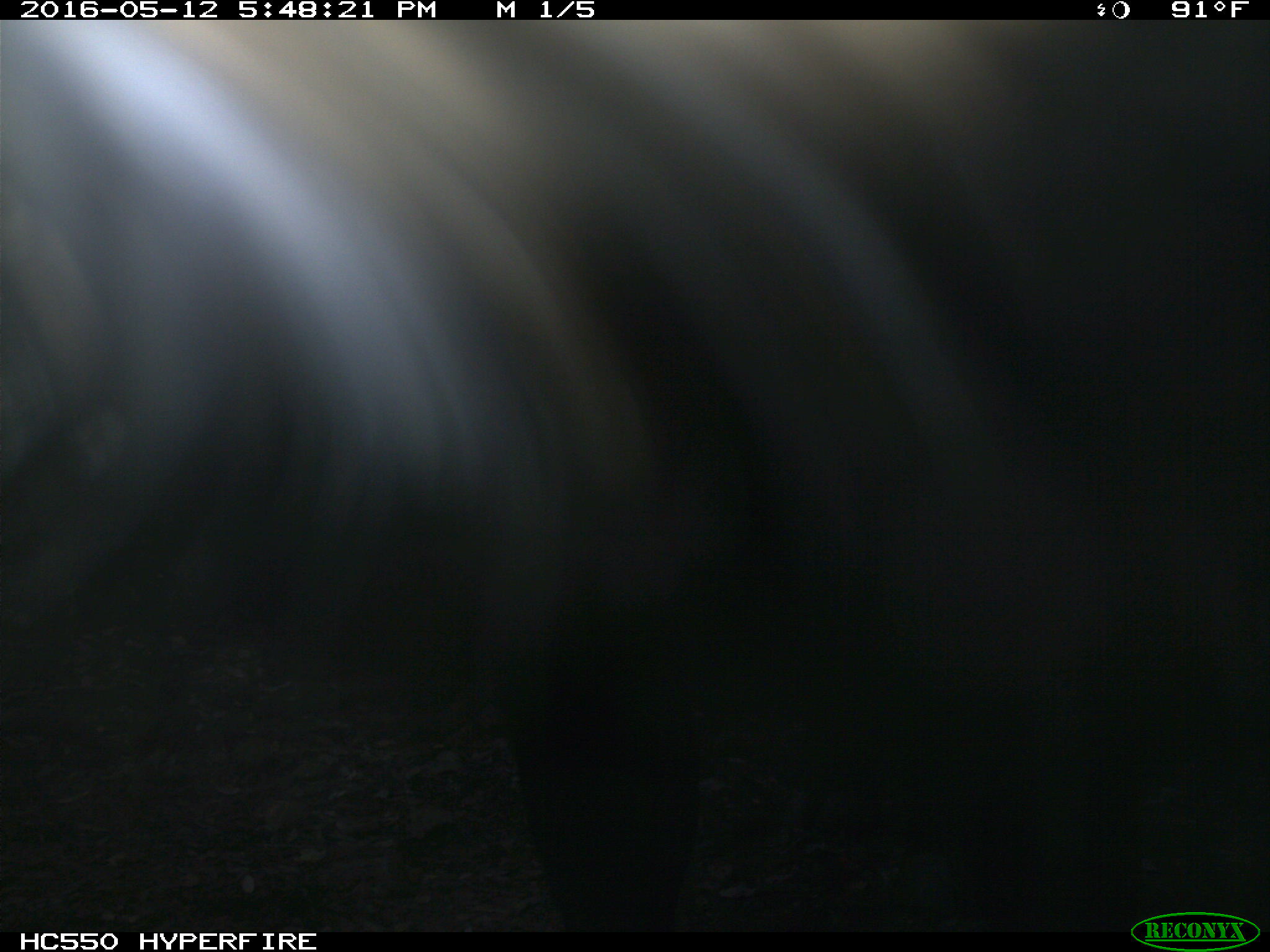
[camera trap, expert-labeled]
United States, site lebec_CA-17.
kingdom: Animalia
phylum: Chordata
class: Mammalia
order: Artiodactyla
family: Bovidae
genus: Bos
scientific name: Bos taurus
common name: domestic cow